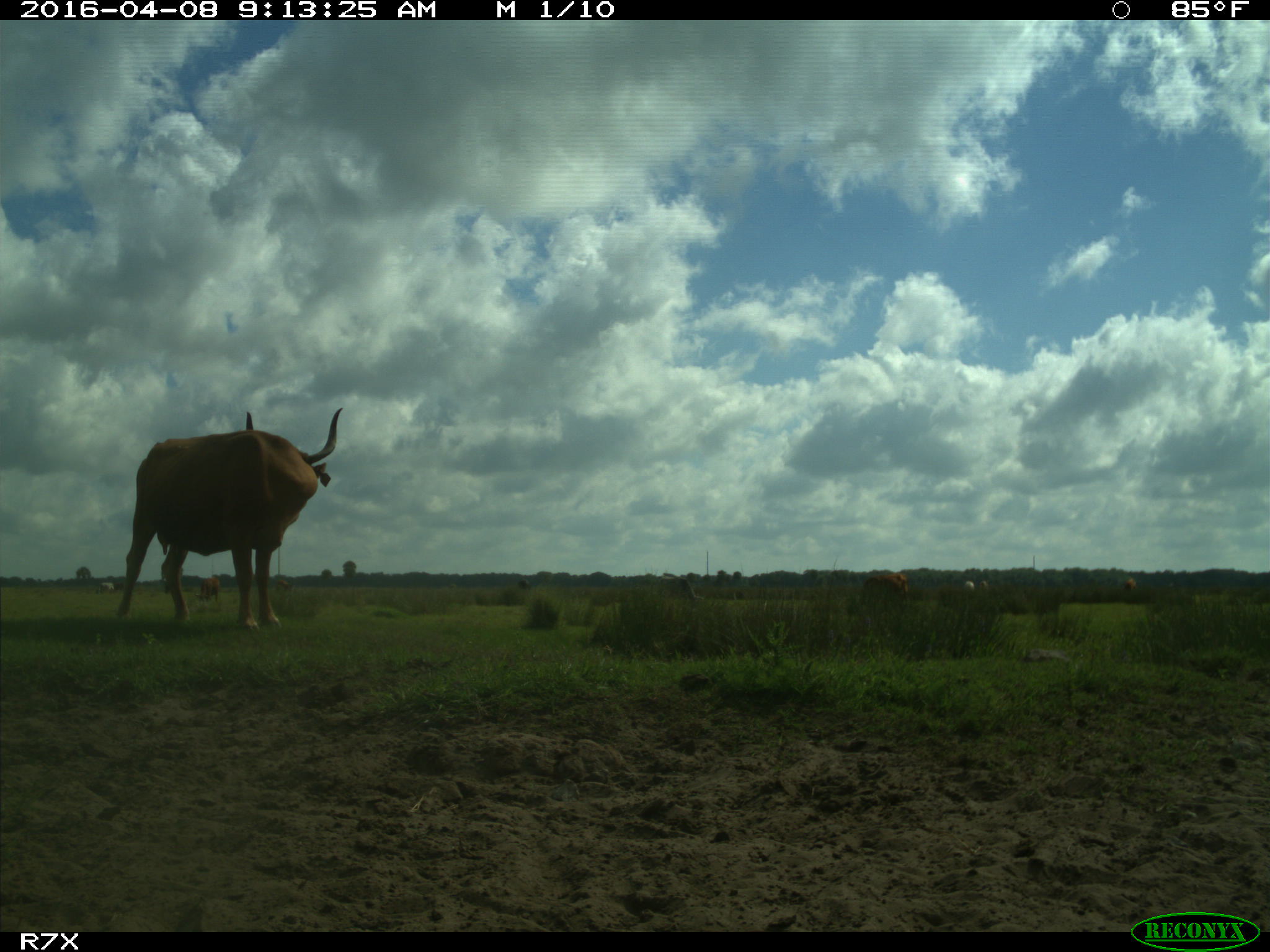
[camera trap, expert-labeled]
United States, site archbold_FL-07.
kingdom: Animalia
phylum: Chordata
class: Mammalia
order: Artiodactyla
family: Bovidae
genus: Bos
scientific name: Bos taurus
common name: domestic cow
Bos taurus (domestic cow).